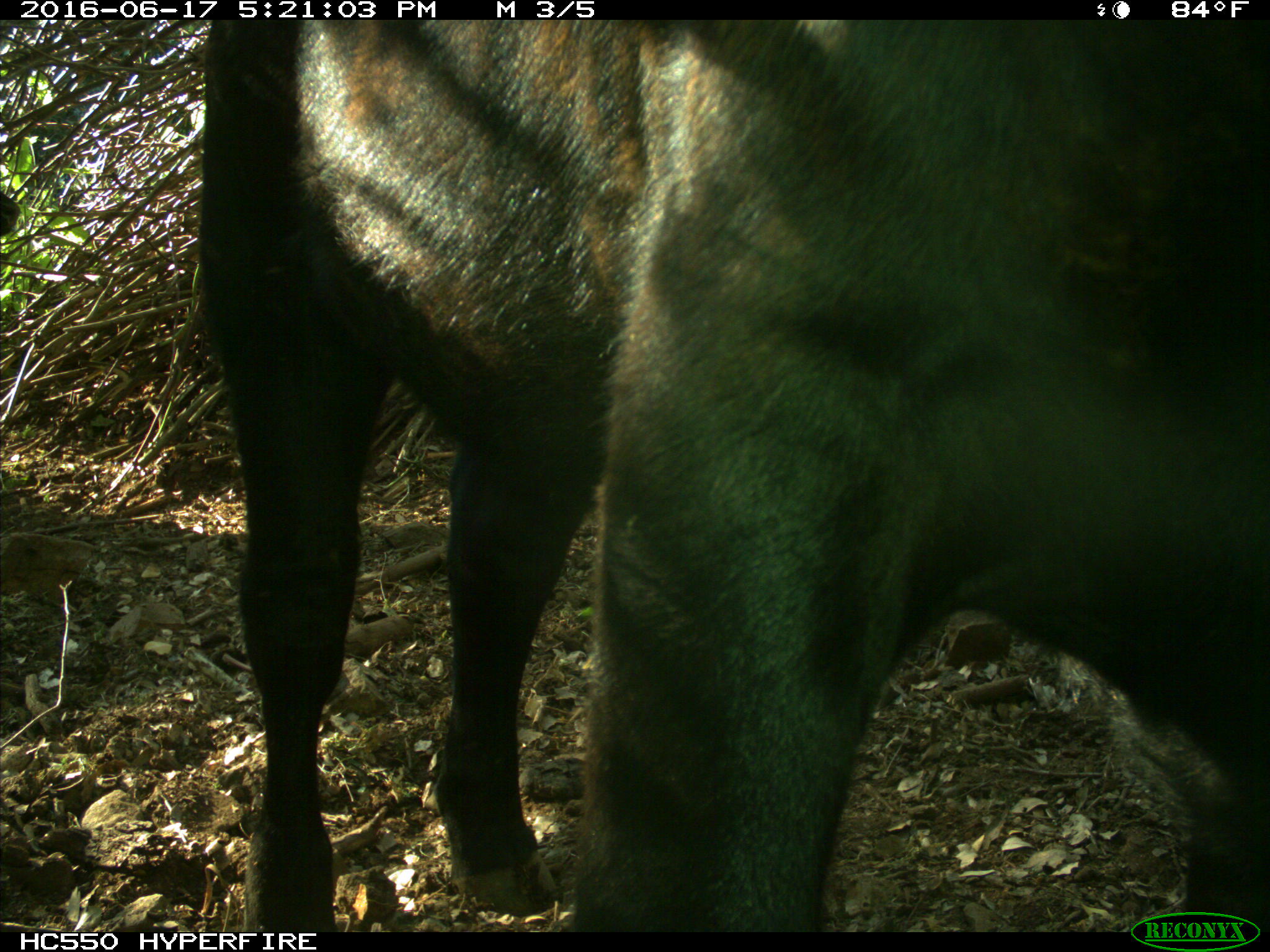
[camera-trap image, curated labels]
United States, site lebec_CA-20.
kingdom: Animalia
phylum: Chordata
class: Mammalia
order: Artiodactyla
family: Bovidae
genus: Bos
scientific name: Bos taurus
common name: domestic cow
Bos taurus (domestic cow).